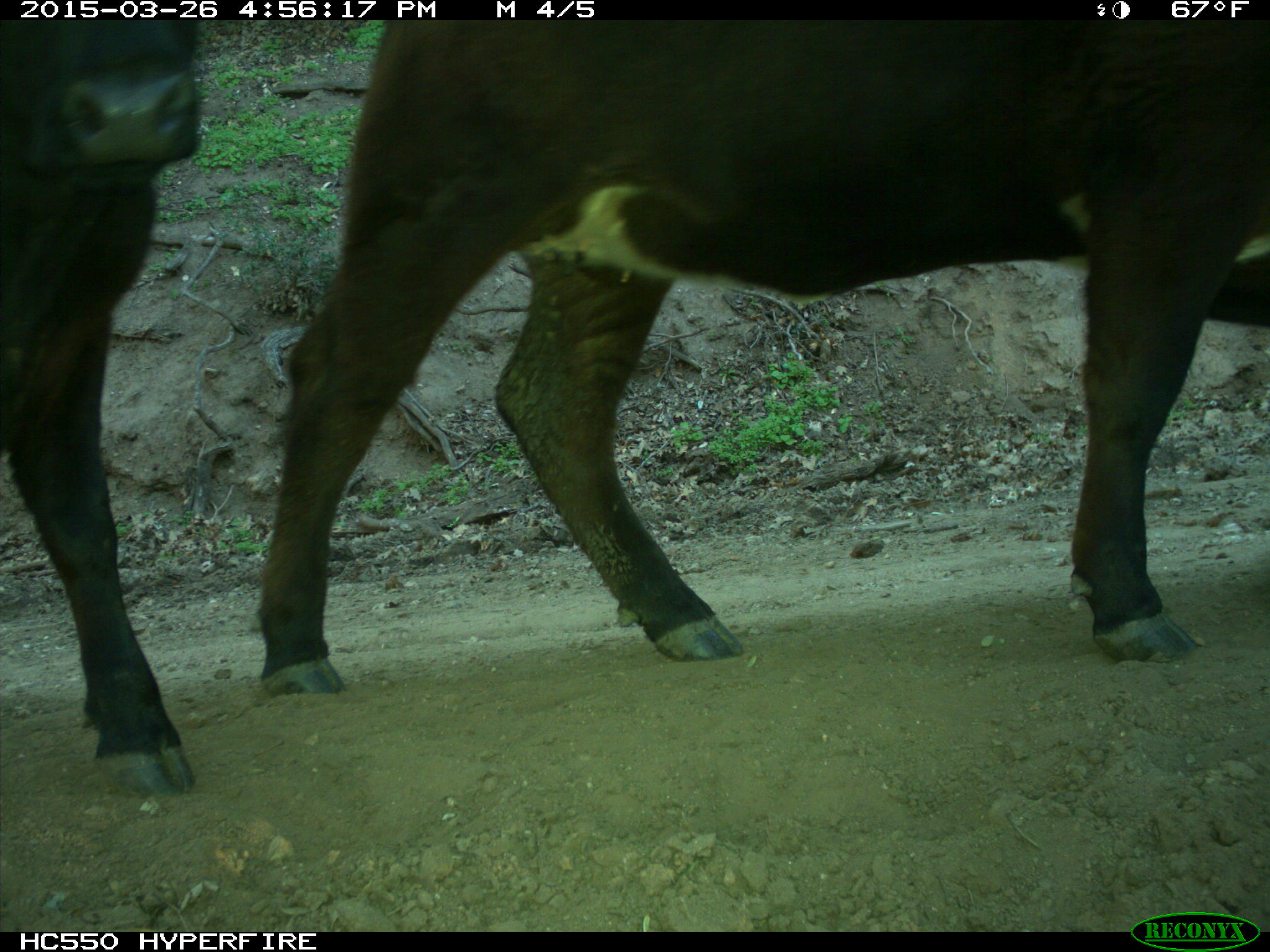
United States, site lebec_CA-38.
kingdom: Animalia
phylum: Chordata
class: Mammalia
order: Artiodactyla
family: Bovidae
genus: Bos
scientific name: Bos taurus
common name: domestic cow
Bos taurus (domestic cow).